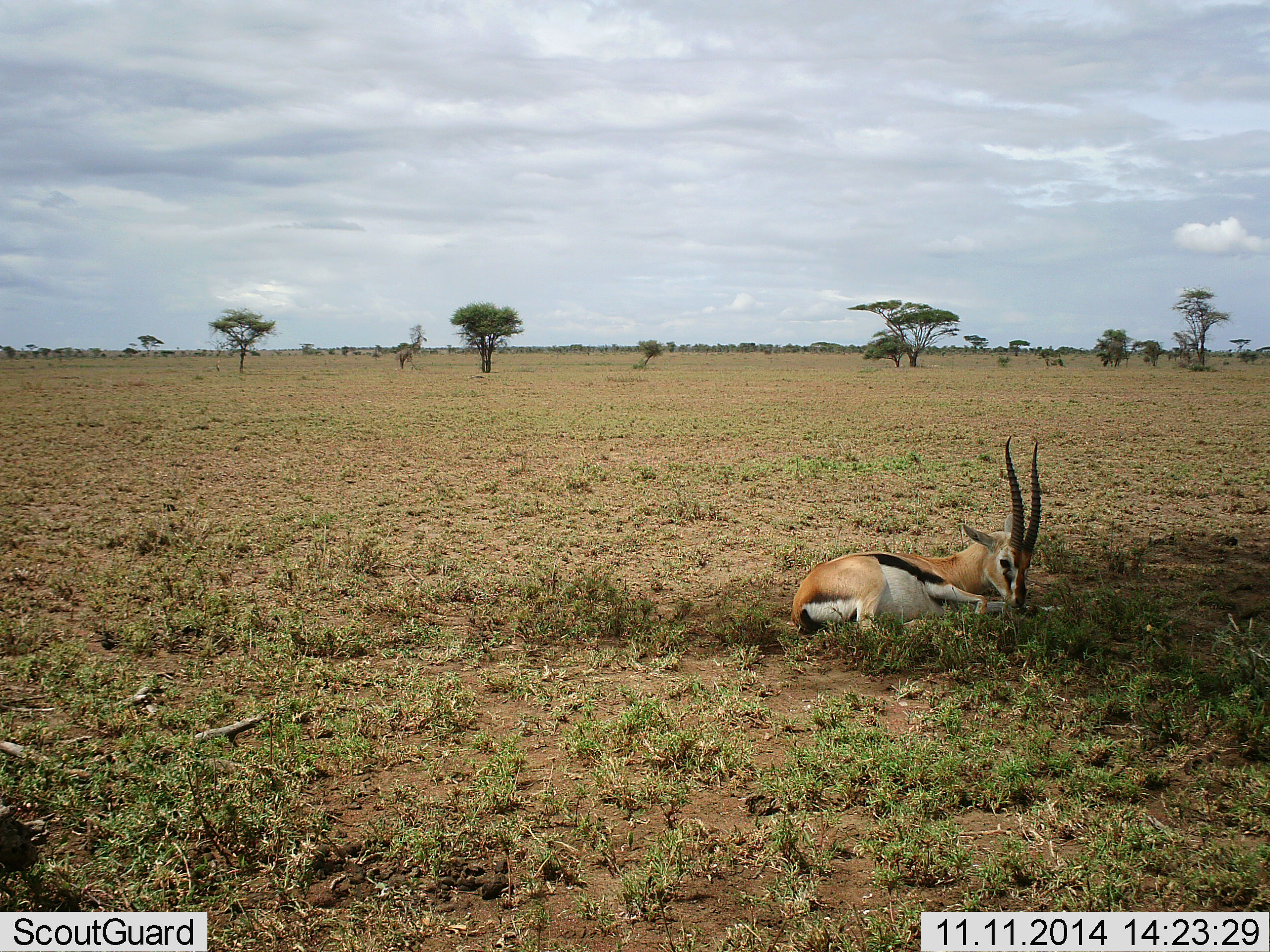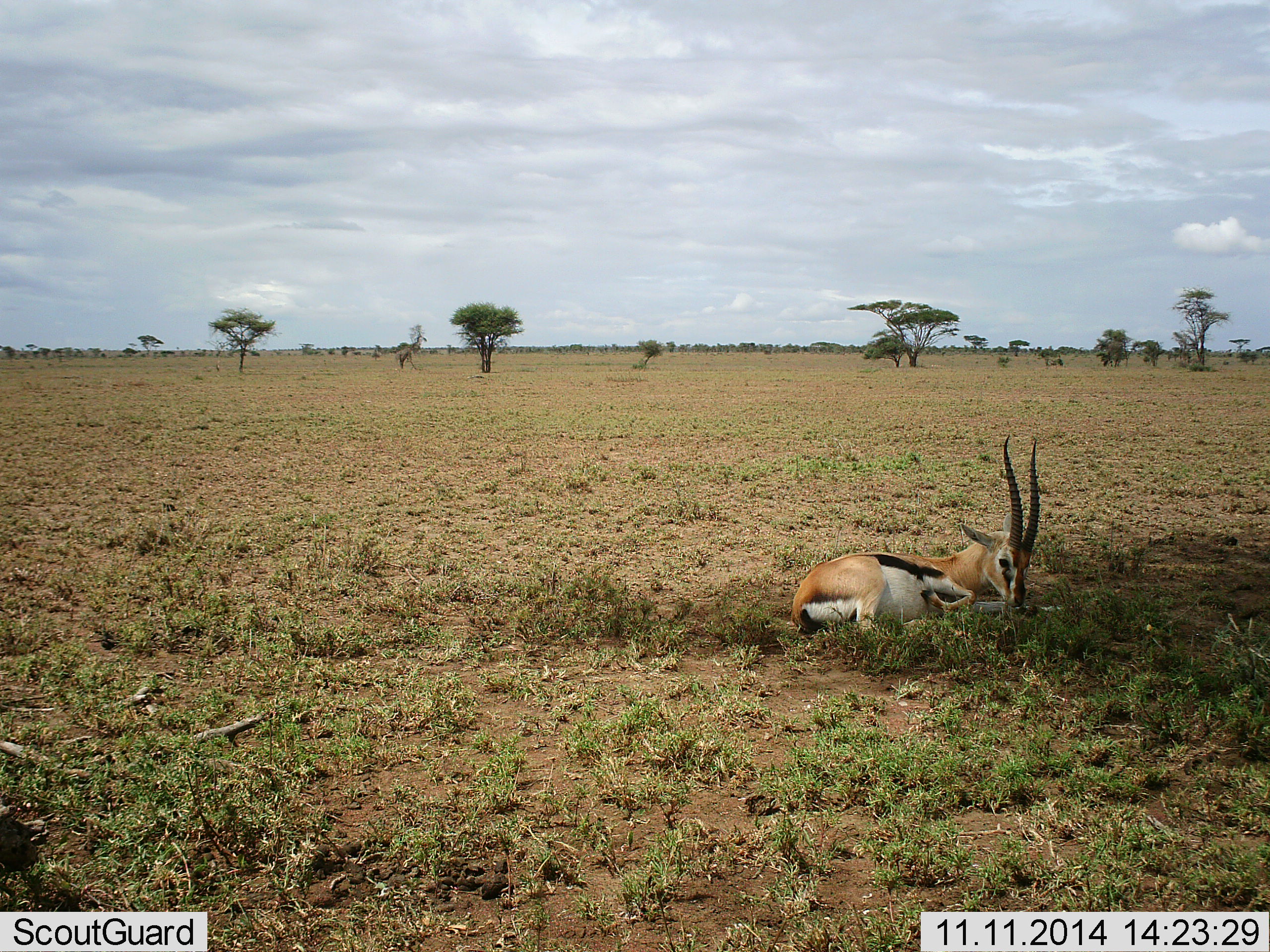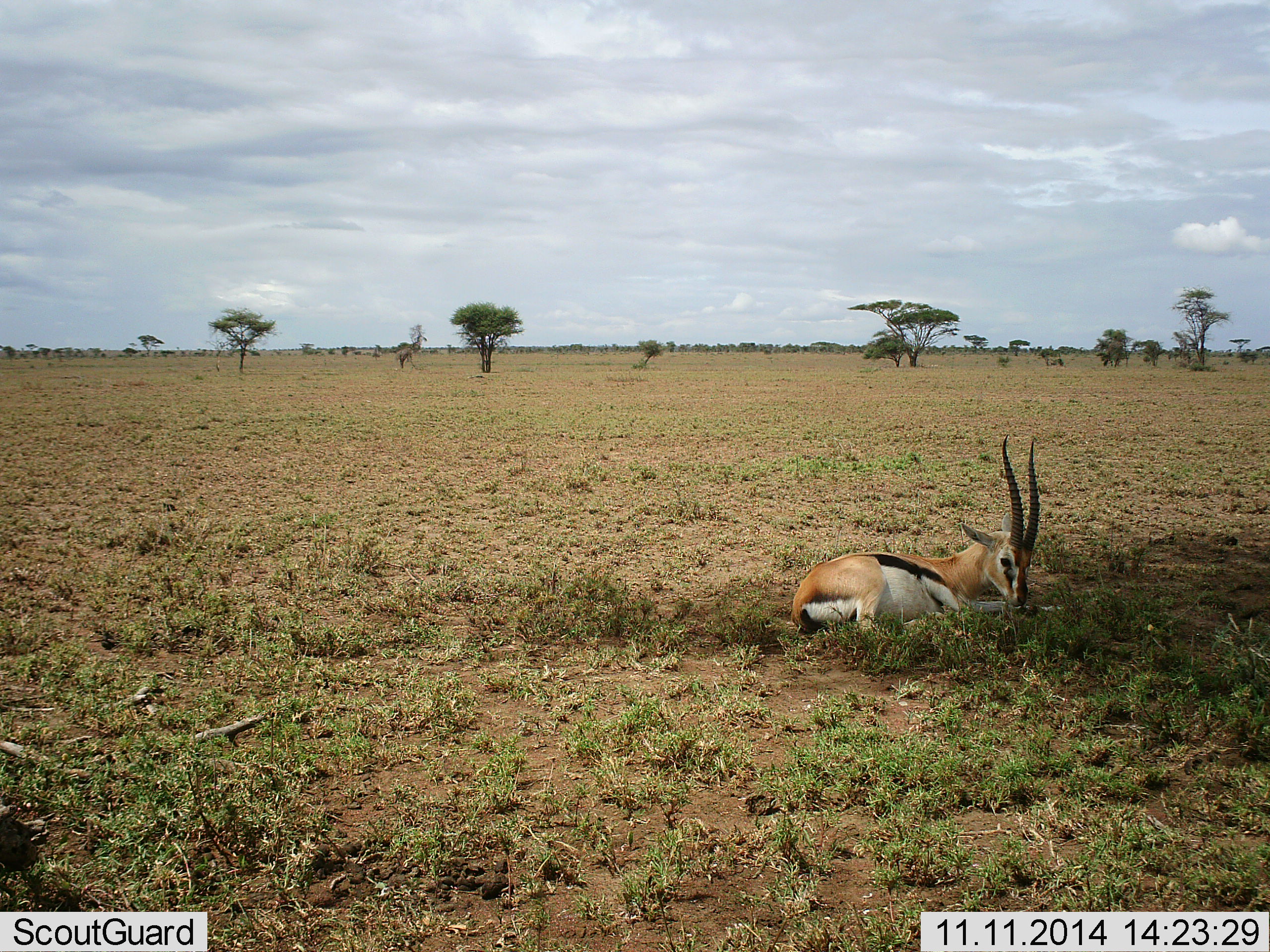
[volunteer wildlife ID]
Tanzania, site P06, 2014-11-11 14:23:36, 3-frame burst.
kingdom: Animalia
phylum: Chordata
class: Mammalia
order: Artiodactyla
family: Bovidae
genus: Eudorcas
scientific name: Eudorcas thomsonii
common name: thomson's gazelle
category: gazellethomsons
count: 1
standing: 0%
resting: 90%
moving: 10%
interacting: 0%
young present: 0%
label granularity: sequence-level